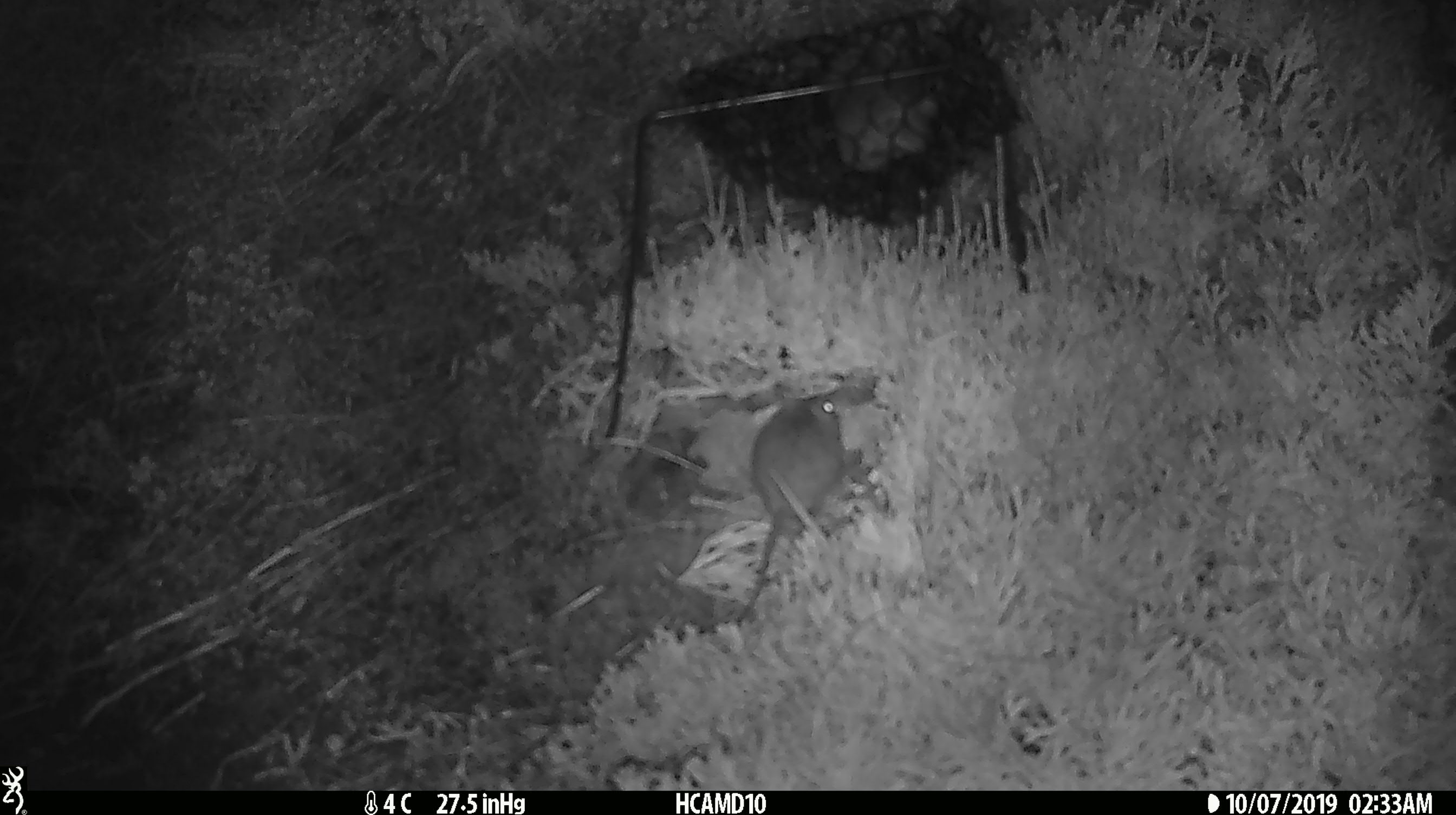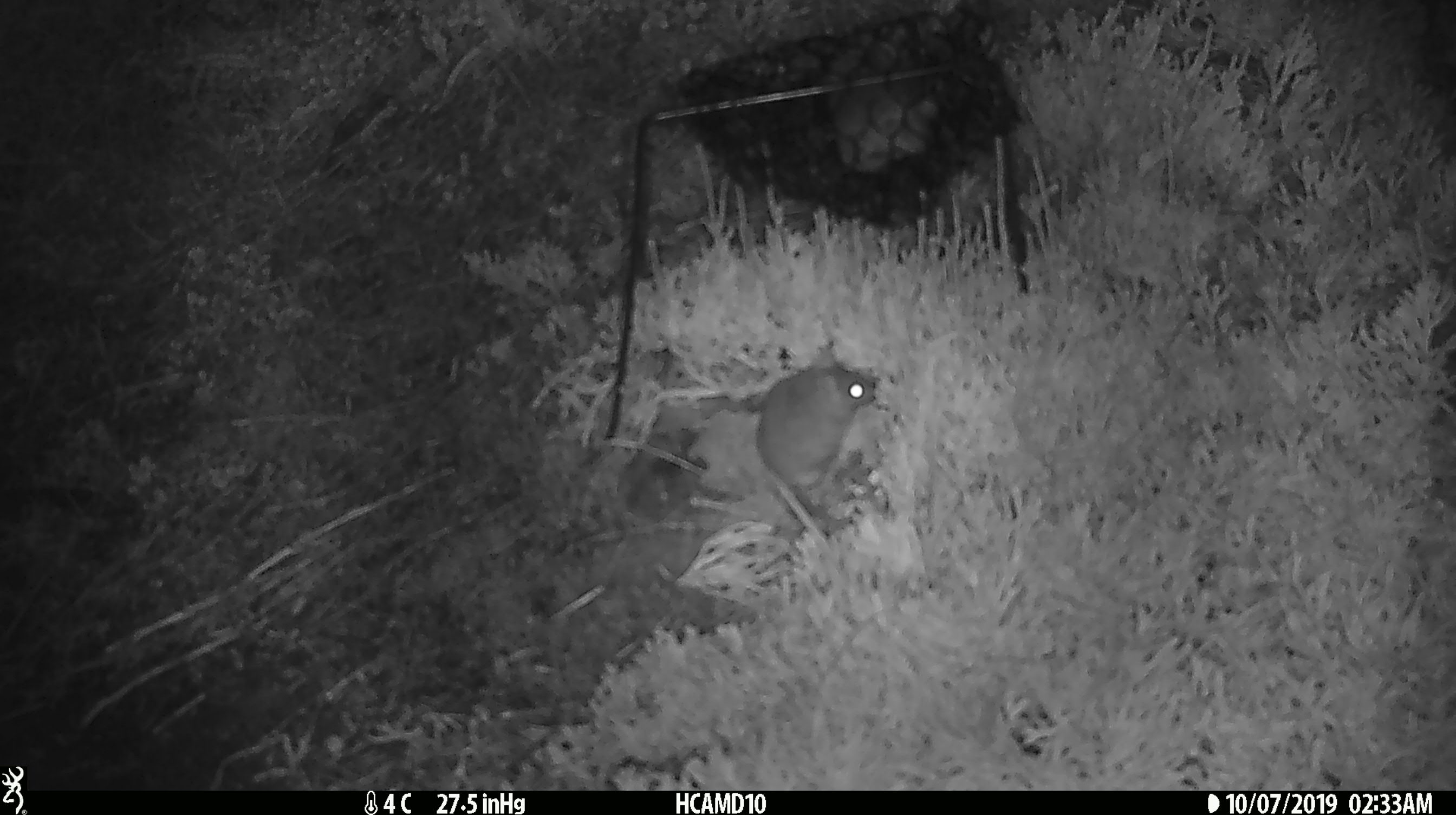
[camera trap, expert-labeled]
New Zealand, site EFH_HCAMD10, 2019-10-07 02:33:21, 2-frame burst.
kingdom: Animalia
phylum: Chordata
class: Mammalia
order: Rodentia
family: Muridae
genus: Mus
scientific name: Mus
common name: mouse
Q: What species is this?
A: Mouse (Mus).